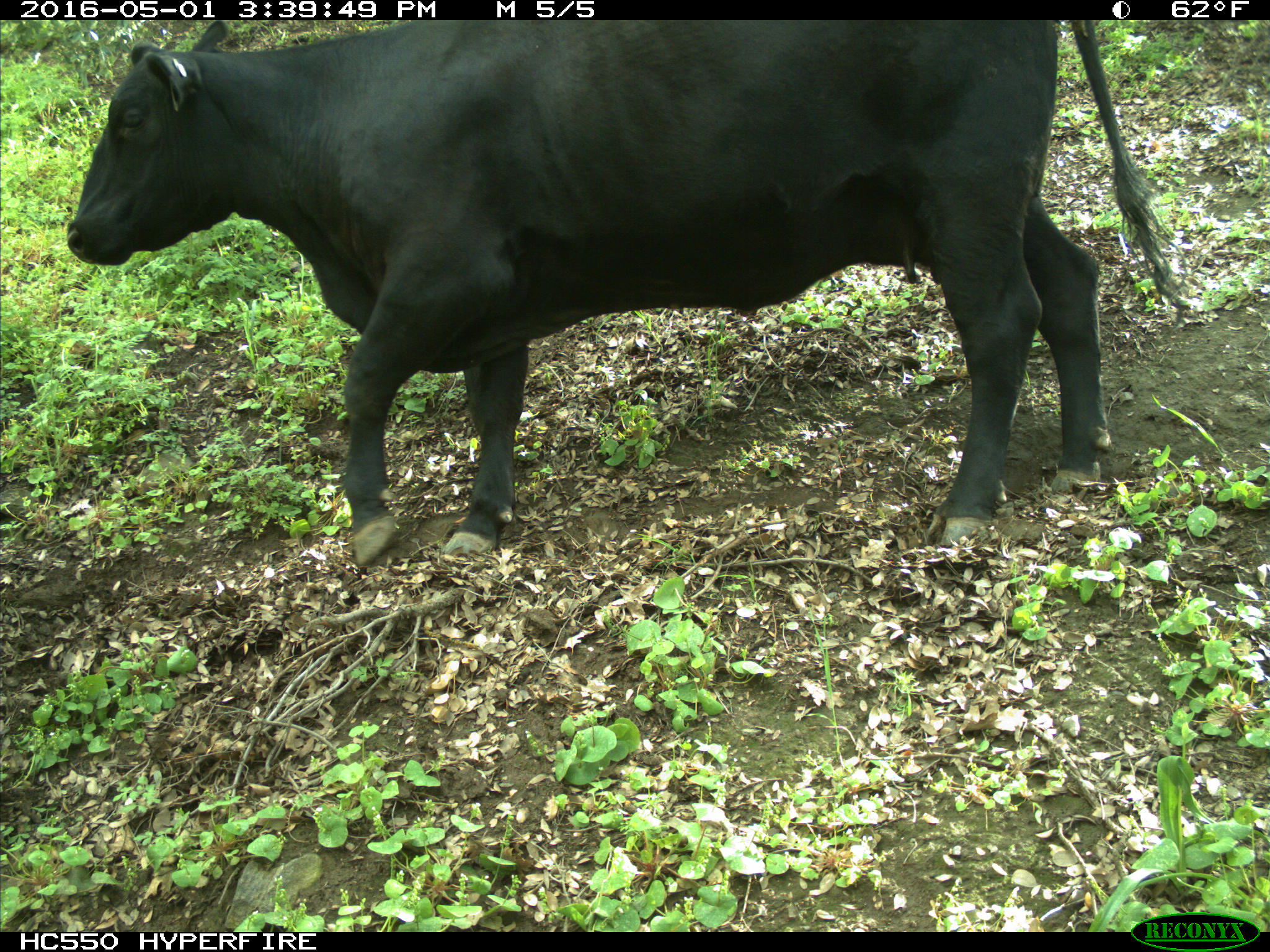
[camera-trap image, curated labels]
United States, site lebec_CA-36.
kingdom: Animalia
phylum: Chordata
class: Mammalia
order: Artiodactyla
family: Bovidae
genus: Bos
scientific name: Bos taurus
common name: domestic cow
Bos taurus (domestic cow).